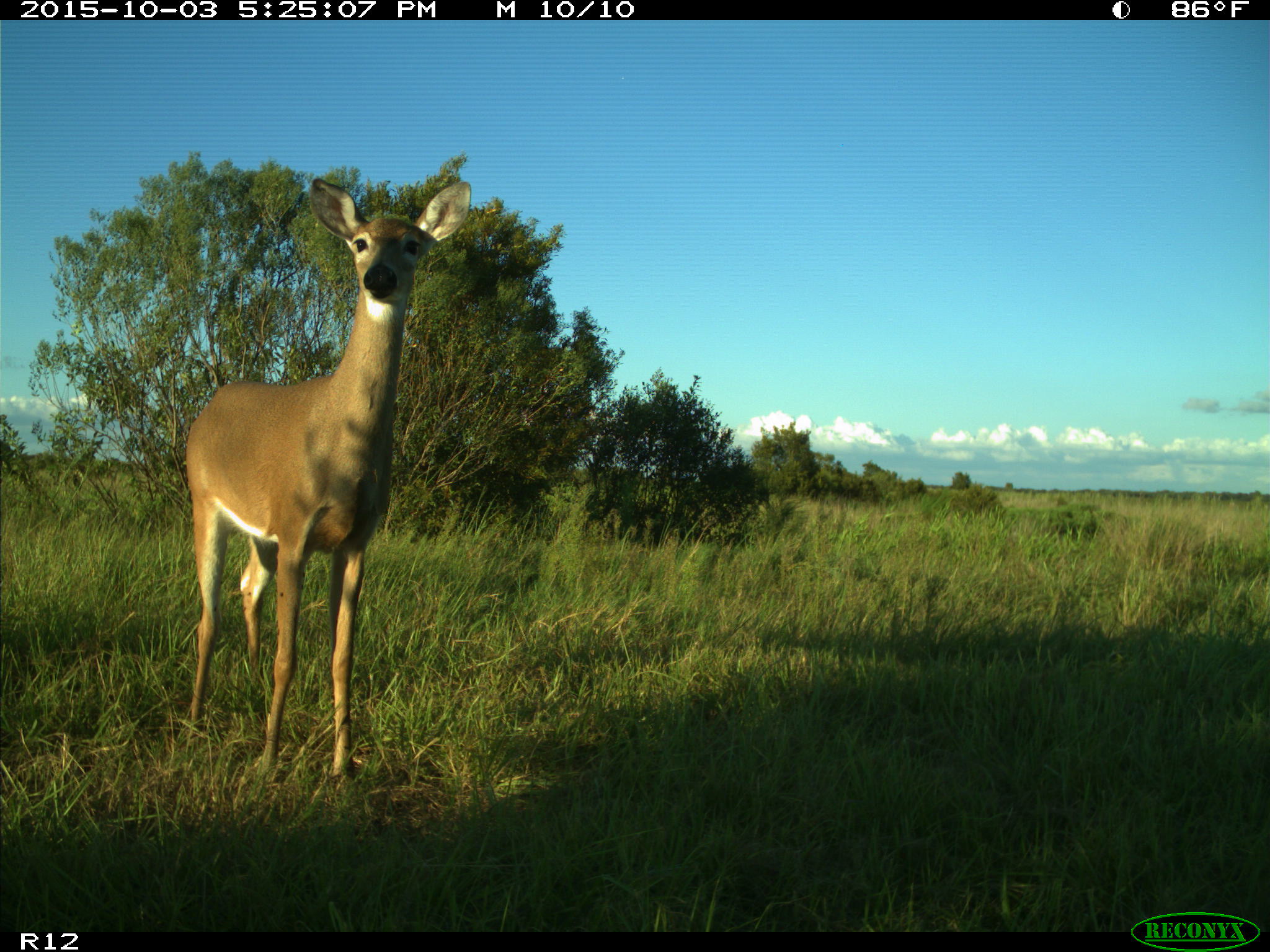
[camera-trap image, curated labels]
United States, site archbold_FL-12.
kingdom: Animalia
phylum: Chordata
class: Mammalia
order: Artiodactyla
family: Cervidae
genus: Odocoileus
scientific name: Odocoileus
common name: deer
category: unidentified deer